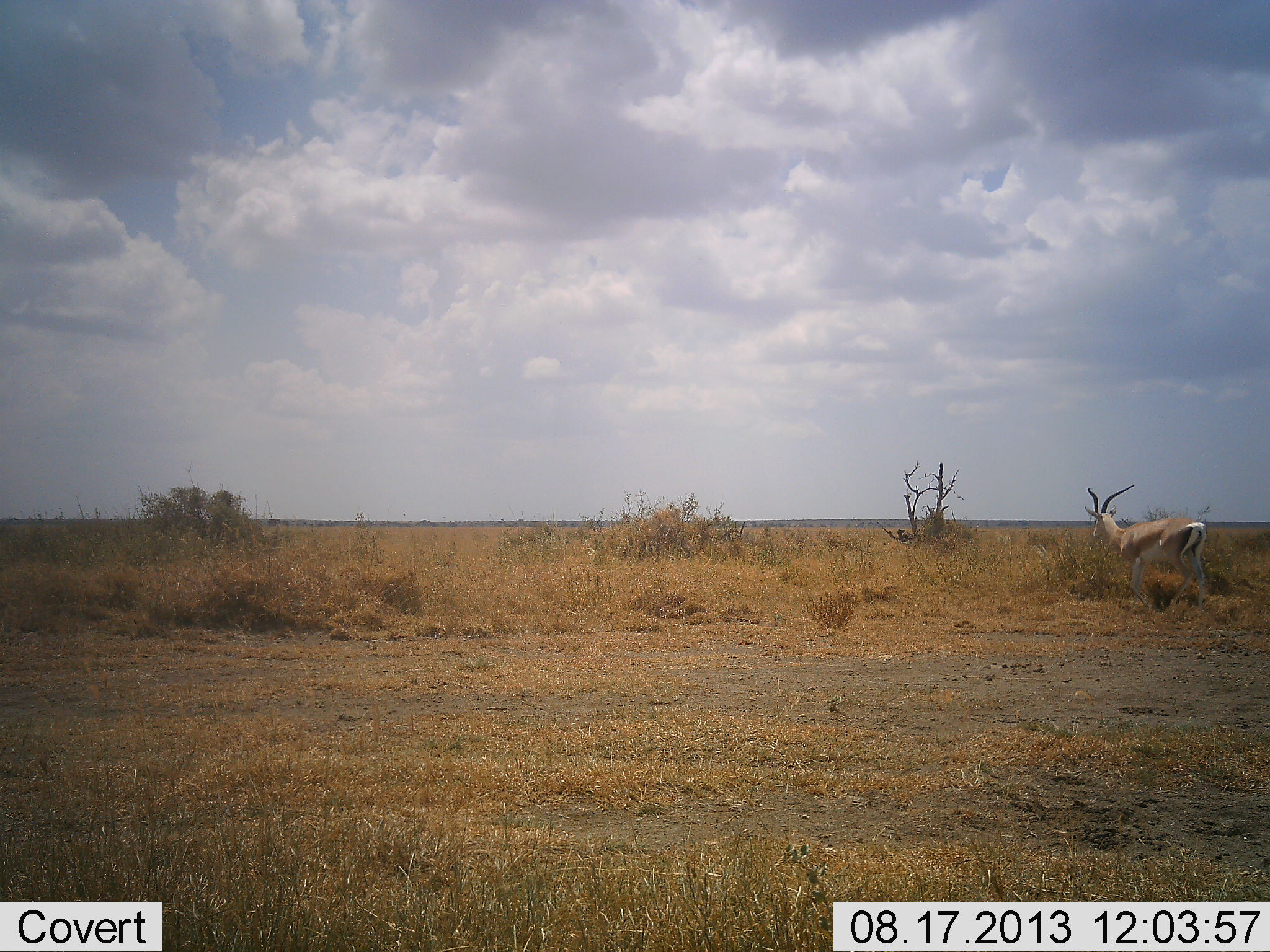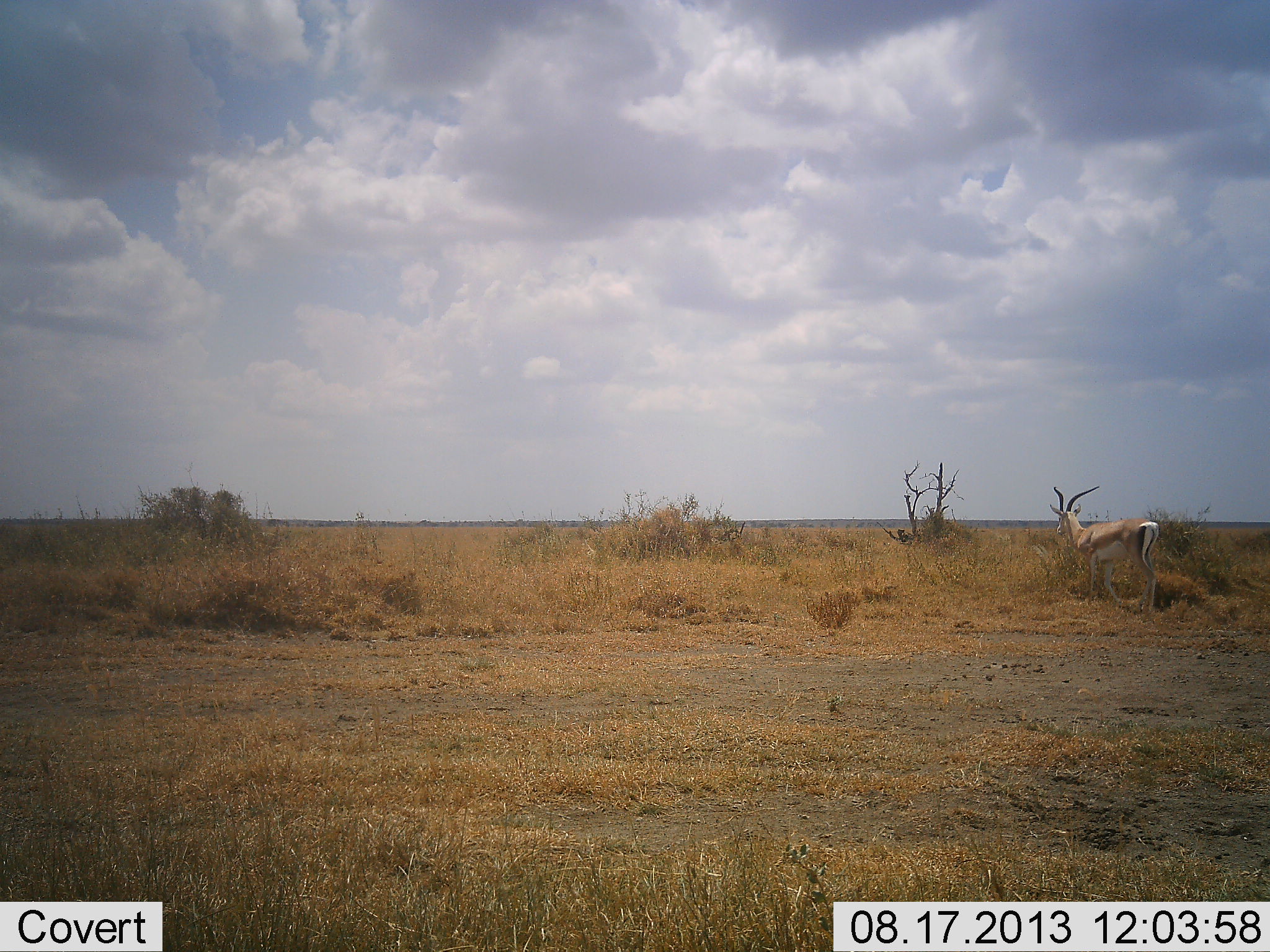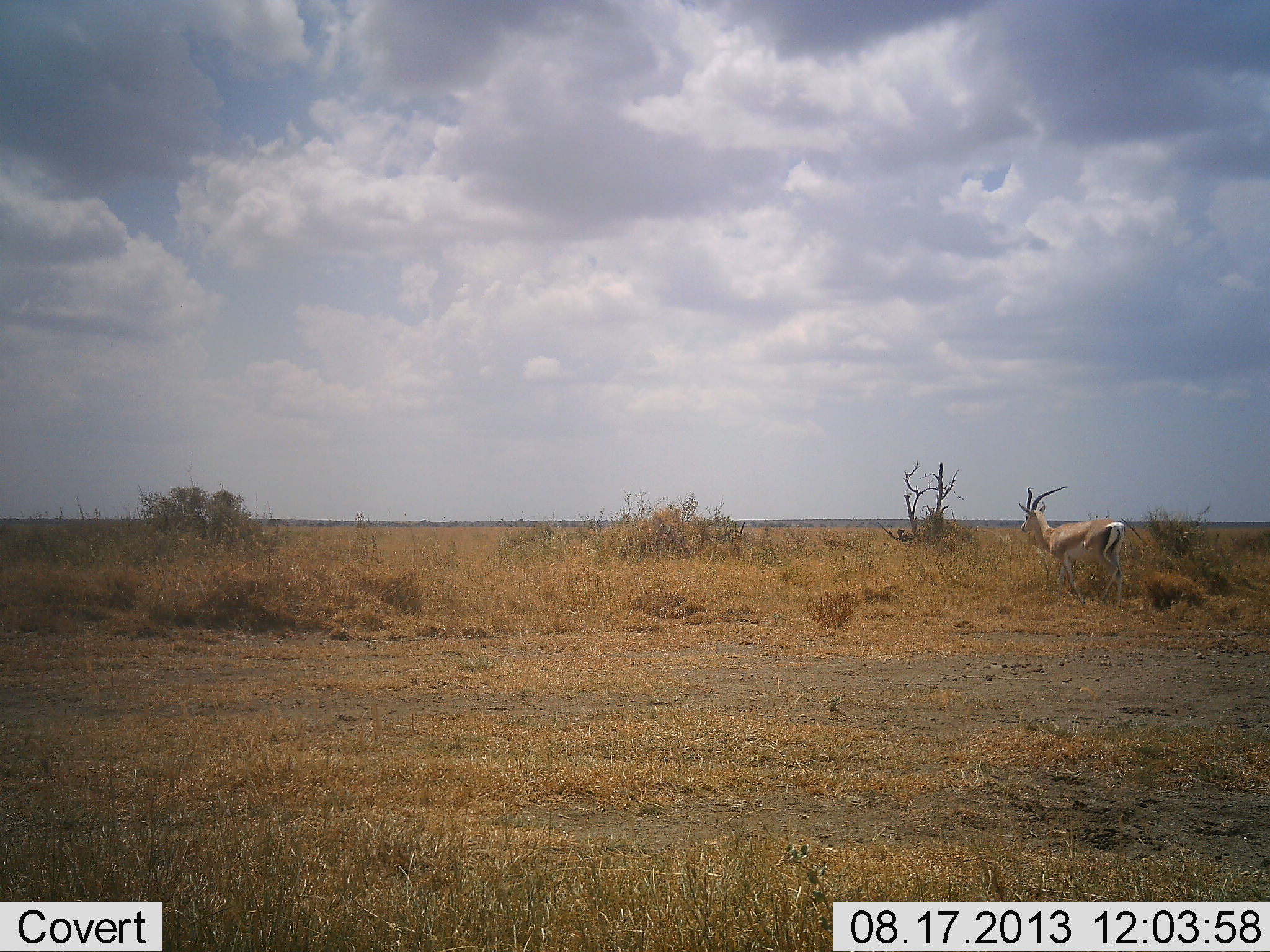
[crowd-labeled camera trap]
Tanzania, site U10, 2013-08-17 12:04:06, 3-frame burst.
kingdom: Animalia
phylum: Chordata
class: Mammalia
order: Artiodactyla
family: Bovidae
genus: Nanger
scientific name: Nanger granti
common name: grant's gazelle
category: gazellegrants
Gazellegrants (grant's gazelle) (Nanger granti), count 1. Behavior (volunteer vote fractions): standing 0%, resting 0%, moving 100%, interacting 0%. Young present (vote fraction): 0%. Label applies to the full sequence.